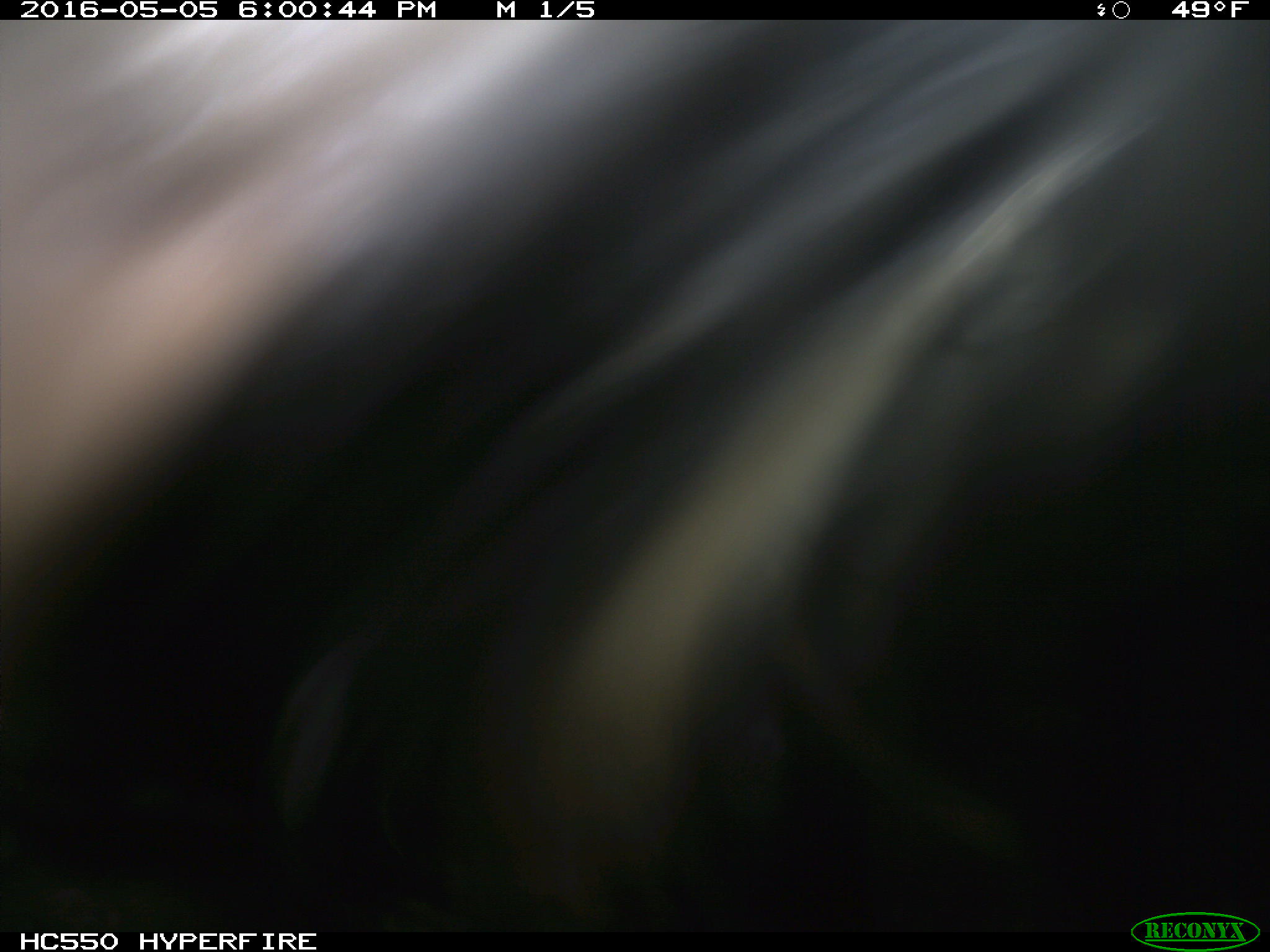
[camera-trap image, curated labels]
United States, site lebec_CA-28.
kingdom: Animalia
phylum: Chordata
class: Mammalia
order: Artiodactyla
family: Bovidae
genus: Bos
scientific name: Bos taurus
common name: domestic cow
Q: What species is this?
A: Bos taurus (domestic cow).